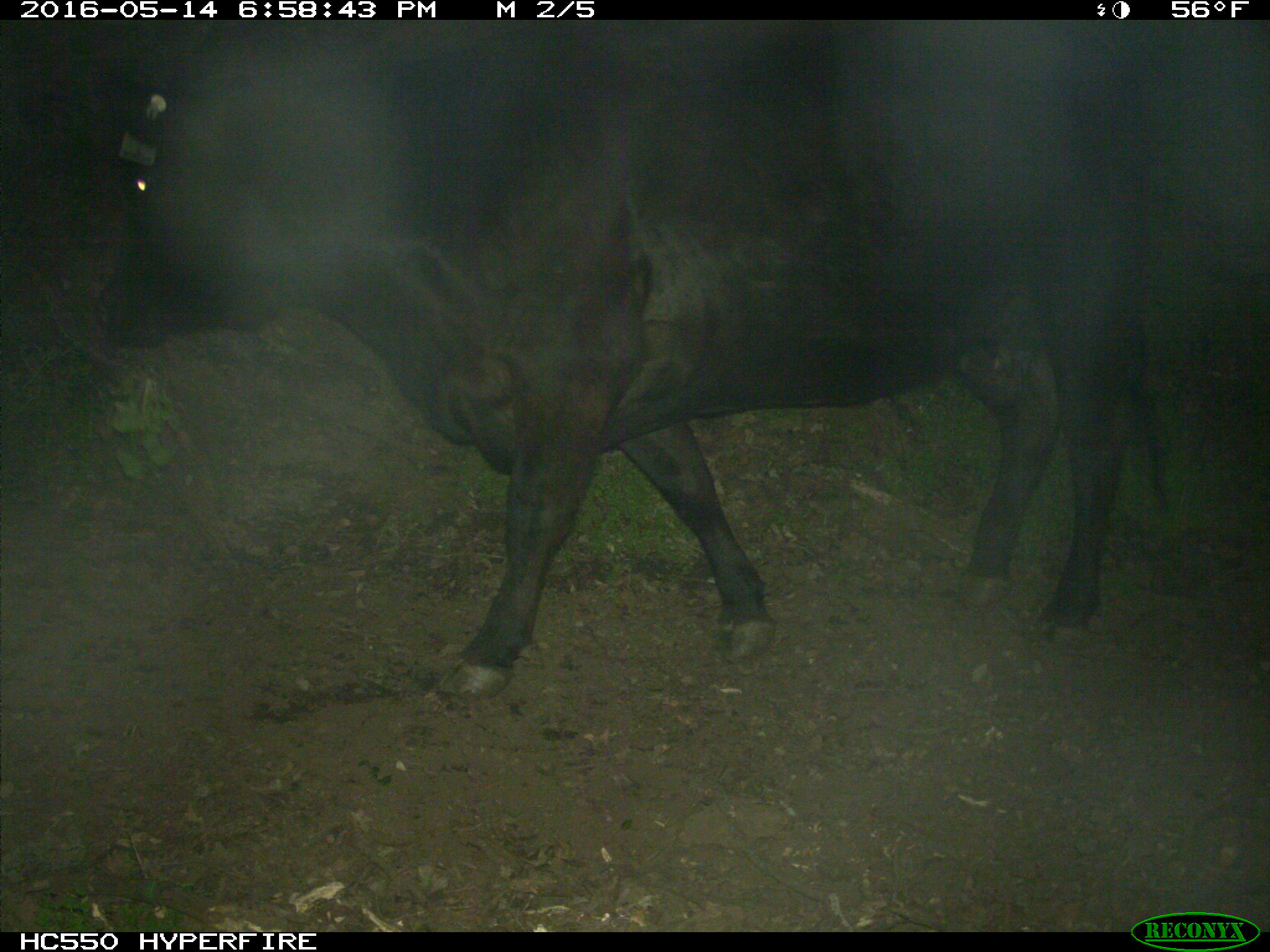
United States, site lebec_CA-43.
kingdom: Animalia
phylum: Chordata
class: Mammalia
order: Artiodactyla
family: Bovidae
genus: Bos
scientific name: Bos taurus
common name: domestic cow